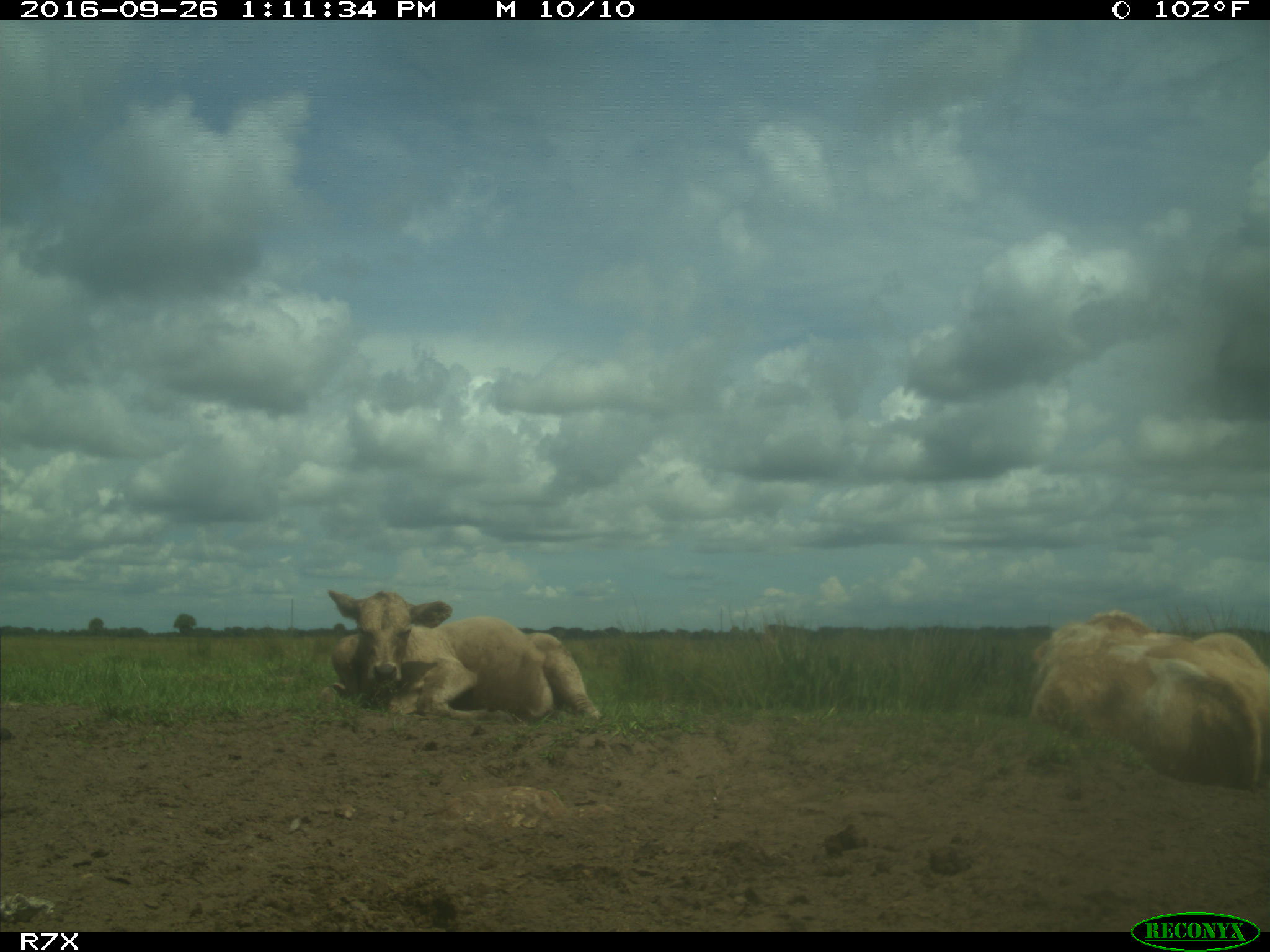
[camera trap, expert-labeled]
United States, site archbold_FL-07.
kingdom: Animalia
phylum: Chordata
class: Mammalia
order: Artiodactyla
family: Bovidae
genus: Bos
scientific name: Bos taurus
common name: domestic cow